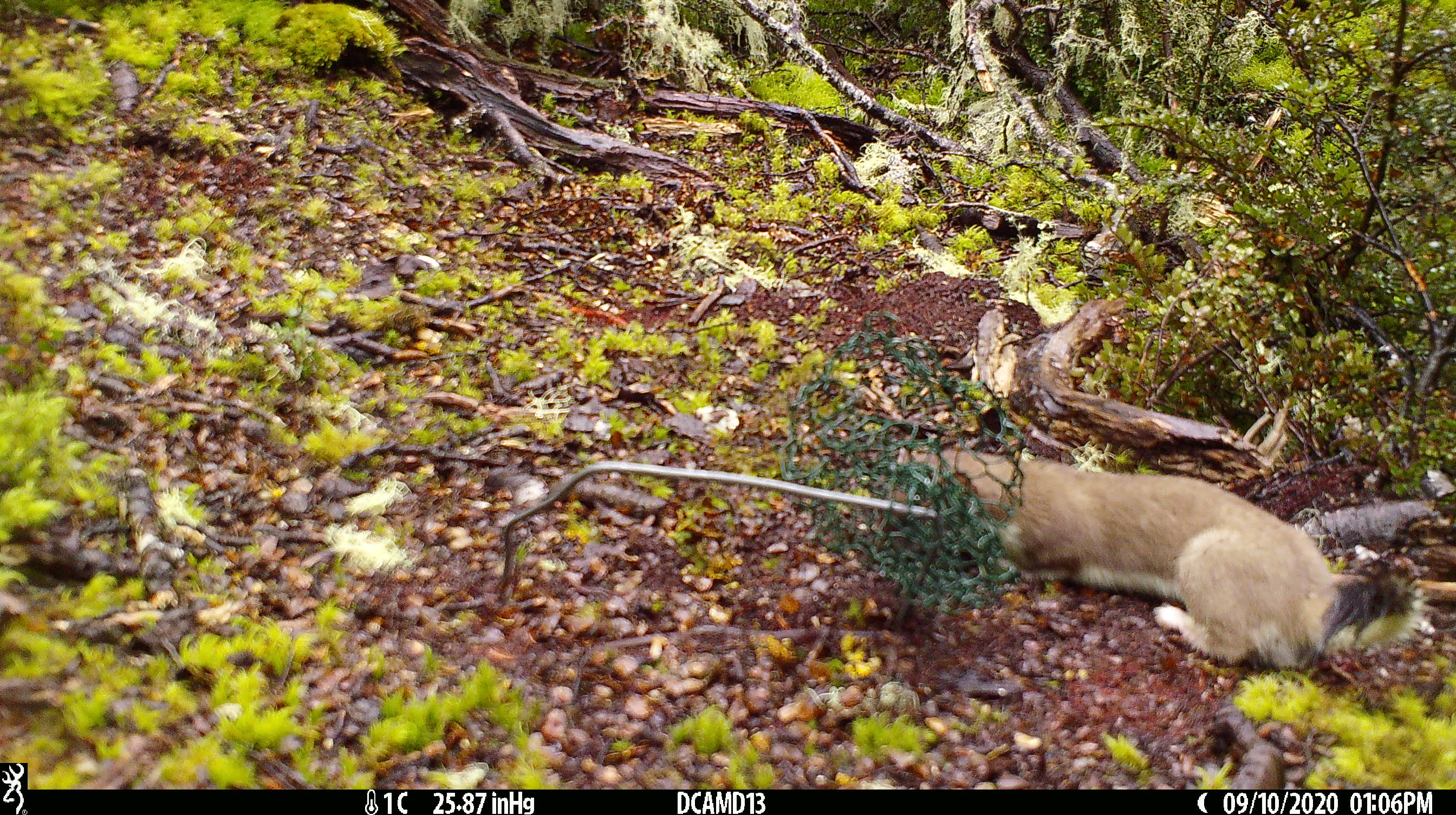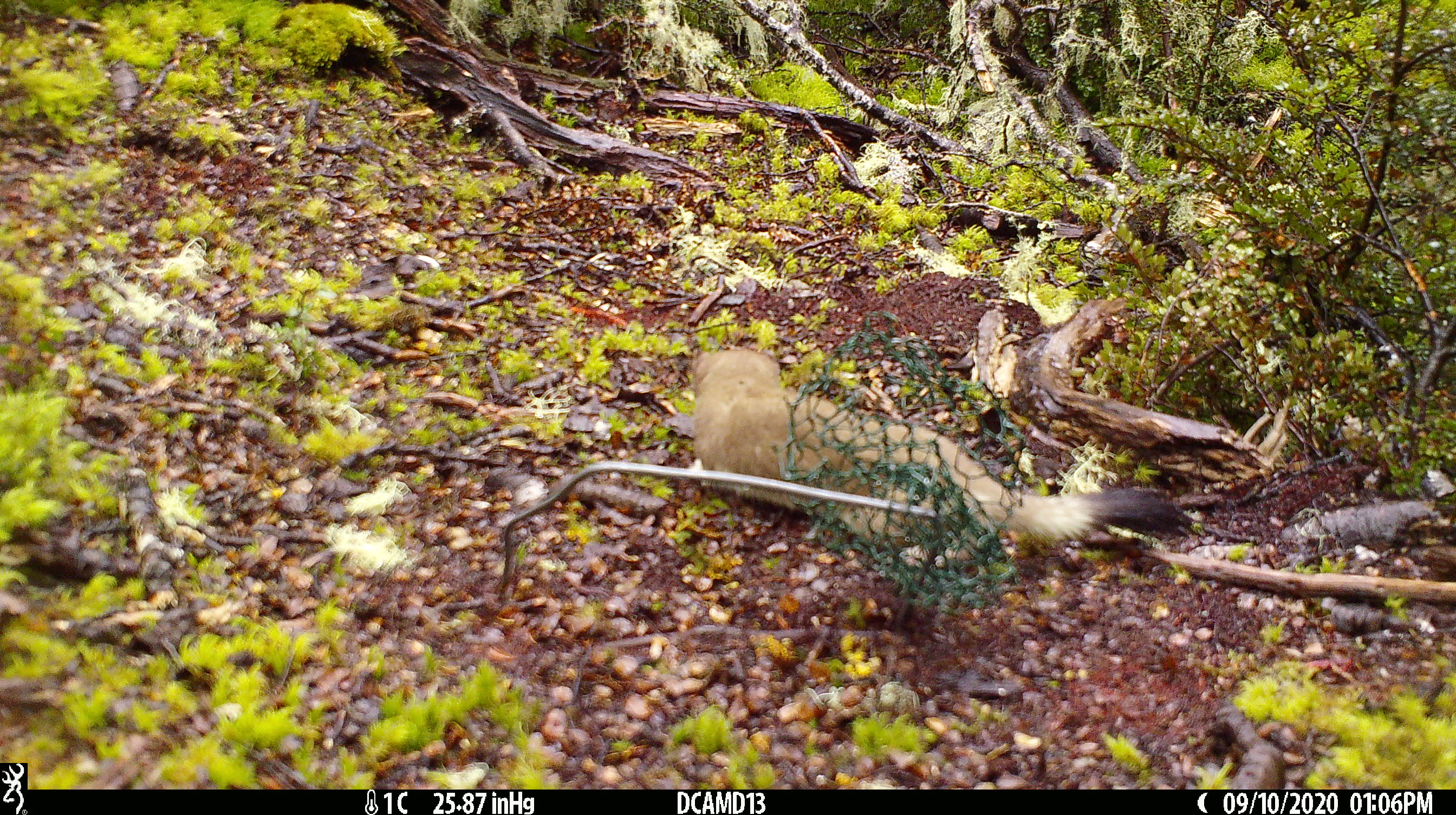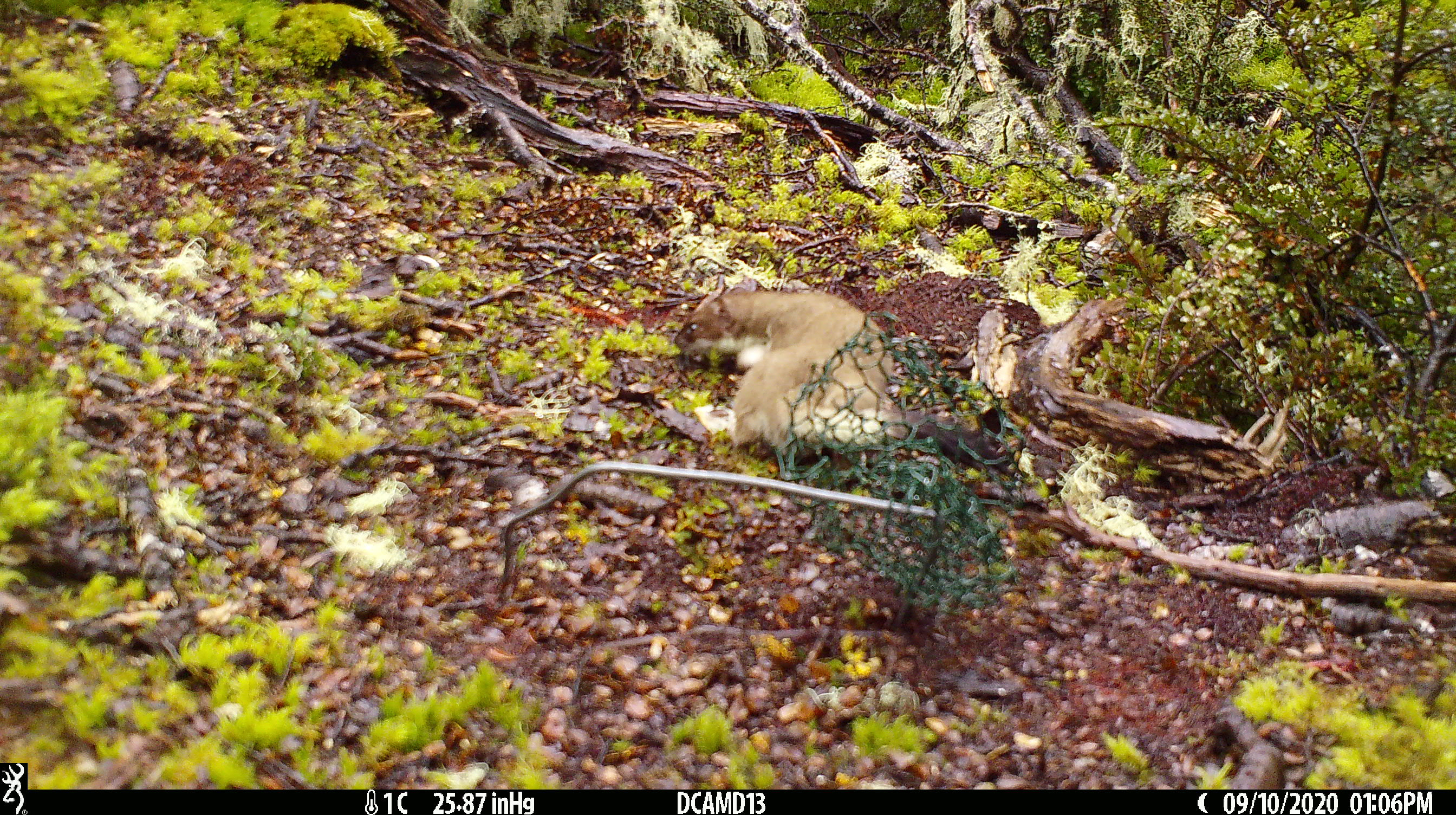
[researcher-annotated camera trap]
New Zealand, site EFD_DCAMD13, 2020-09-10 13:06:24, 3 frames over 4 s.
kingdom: Animalia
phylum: Chordata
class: Mammalia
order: Carnivora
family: Mustelidae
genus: Mustela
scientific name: Mustela erminea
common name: stoat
Stoat (Mustela erminea).